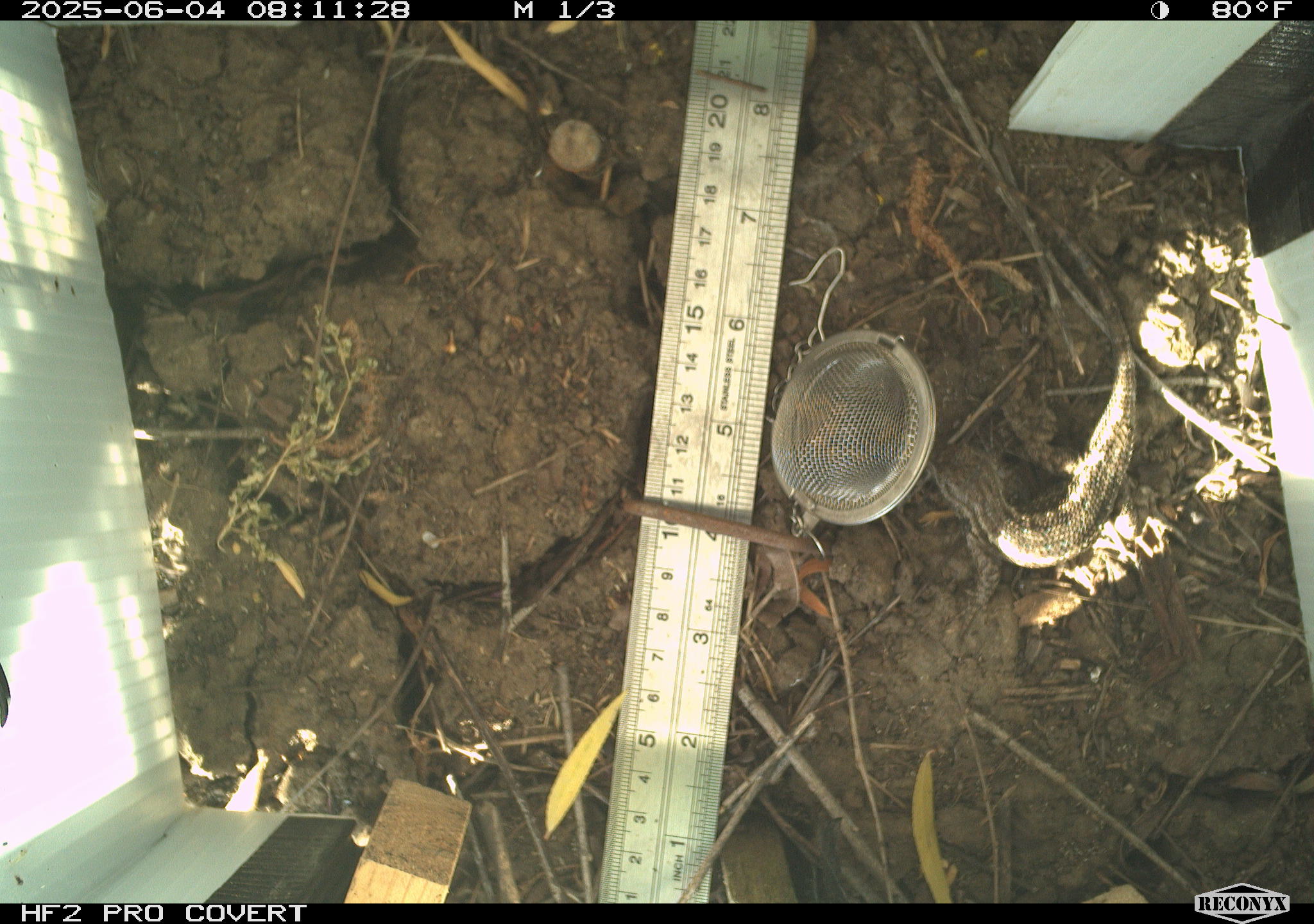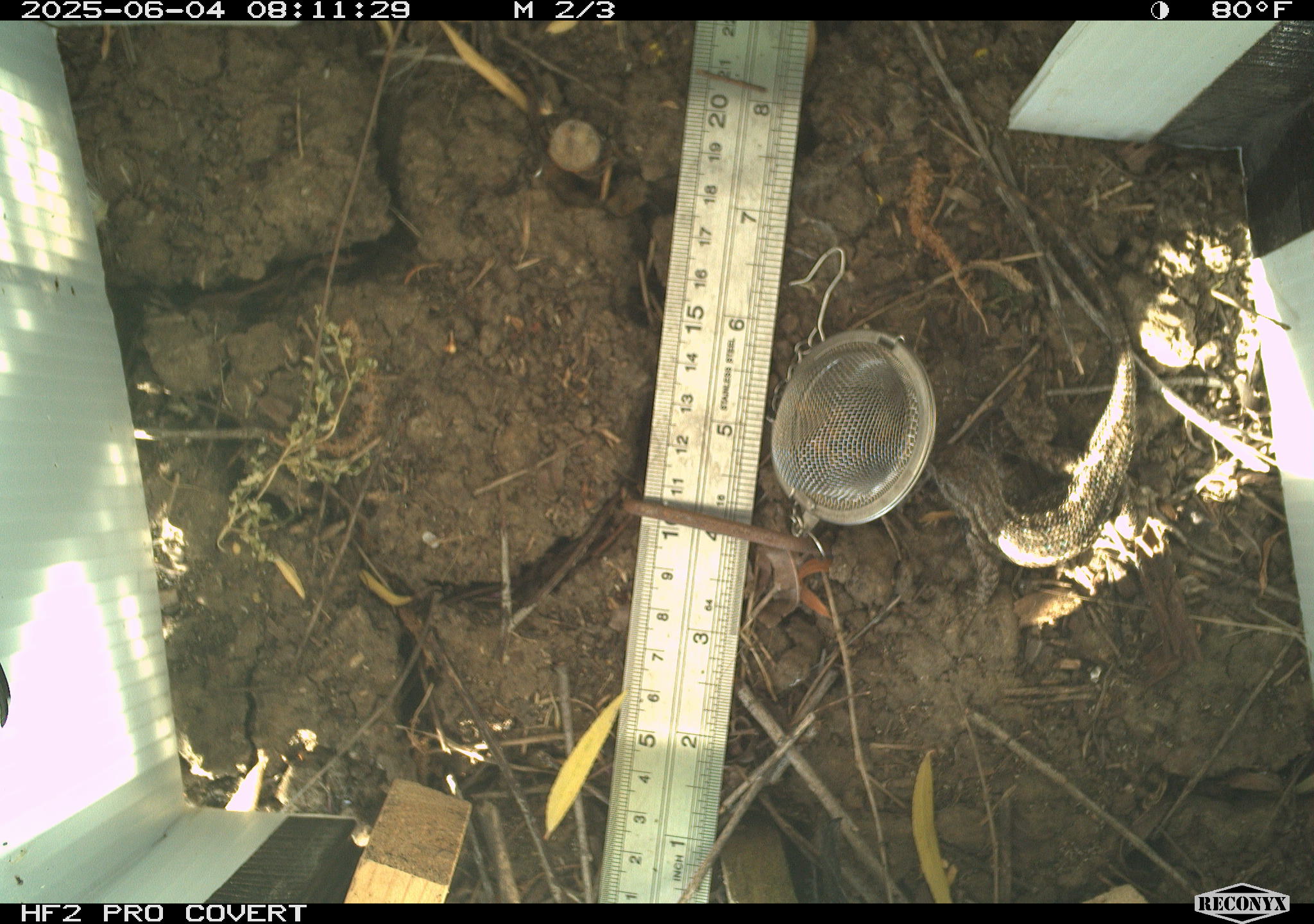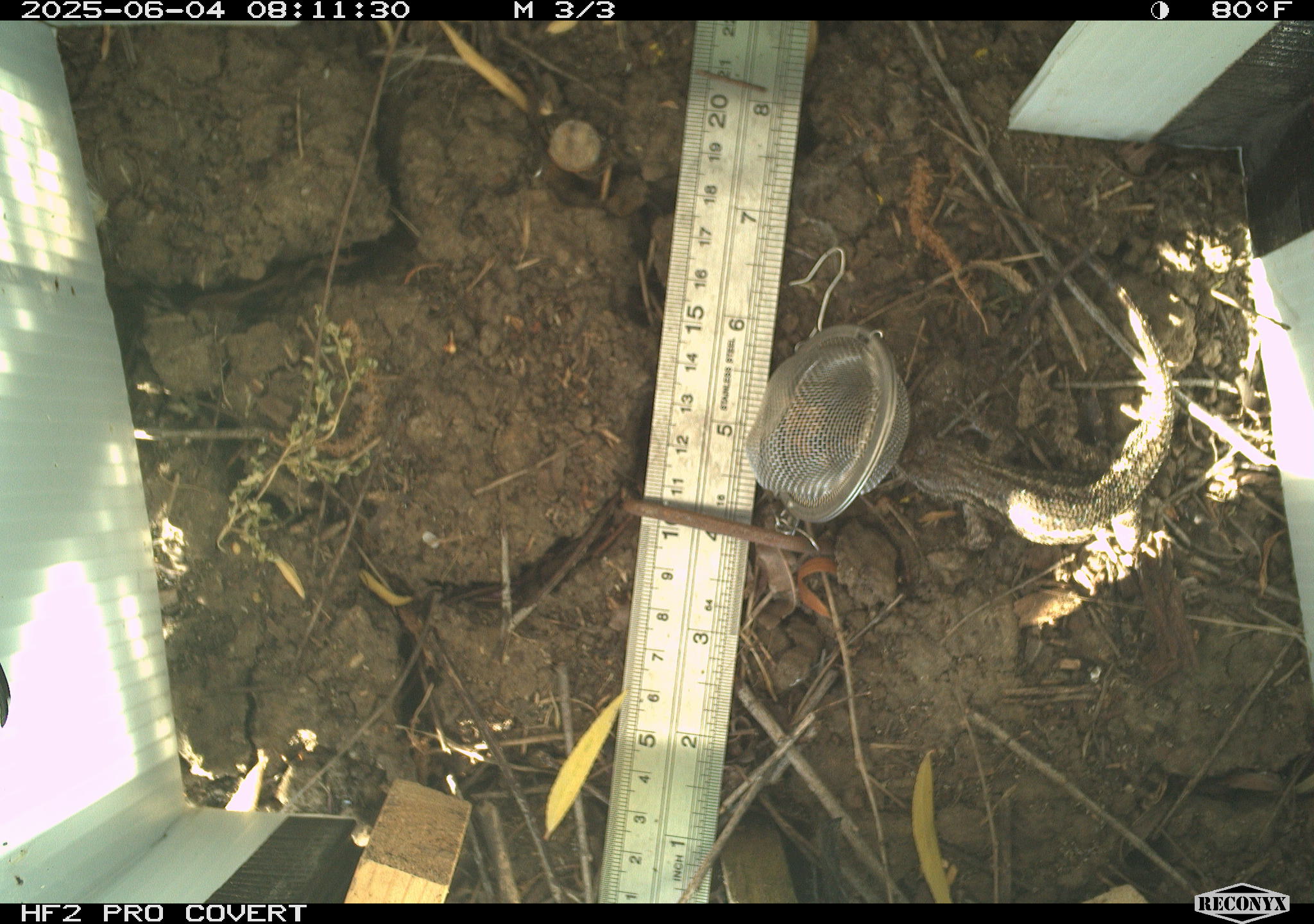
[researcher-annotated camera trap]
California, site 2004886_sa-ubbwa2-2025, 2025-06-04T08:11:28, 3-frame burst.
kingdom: Animalia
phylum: Chordata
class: Reptilia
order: Squamata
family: Phrynosomatidae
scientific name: Phrynosomatidae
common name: north american spiny lizards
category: sceloporus/uta species